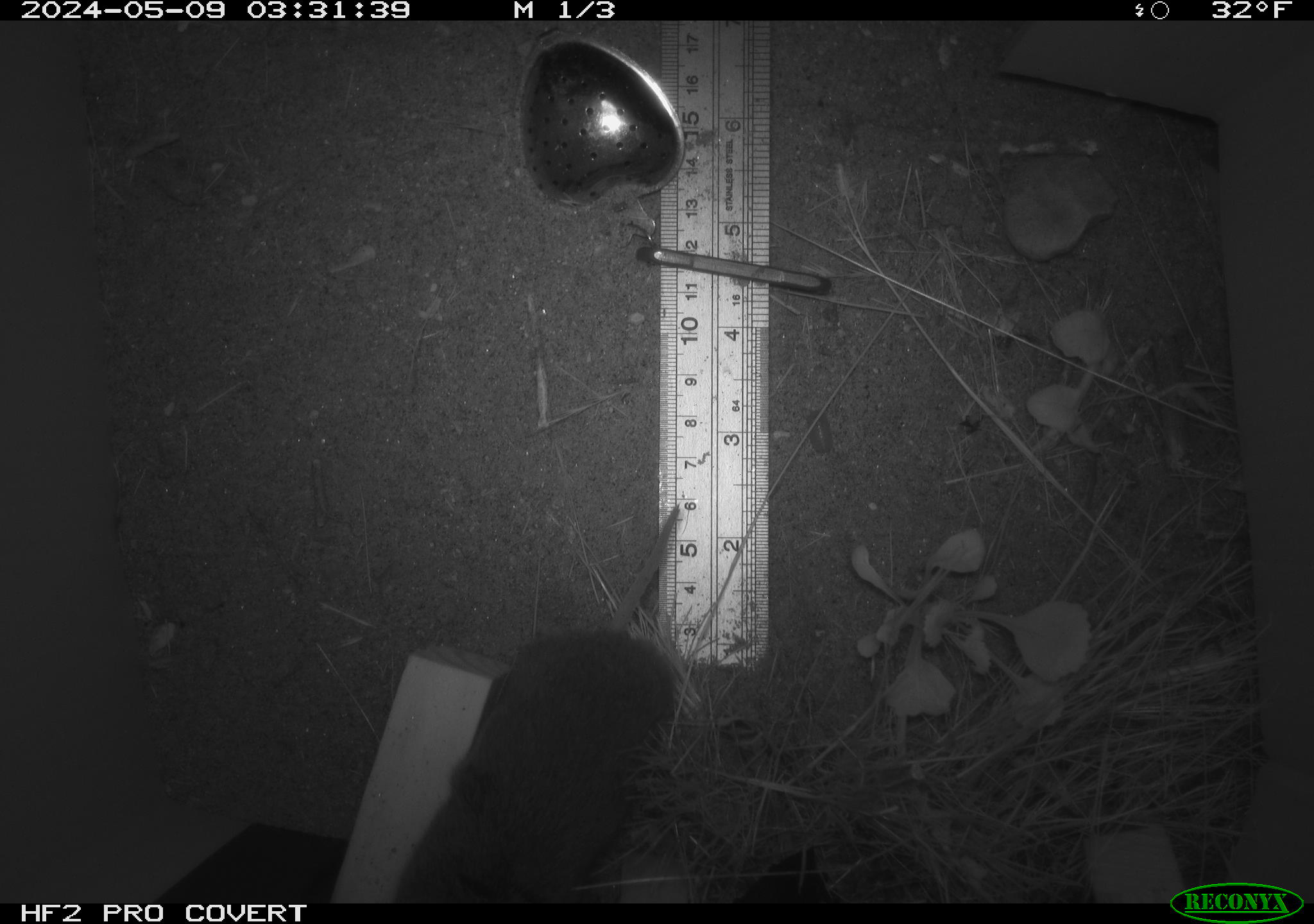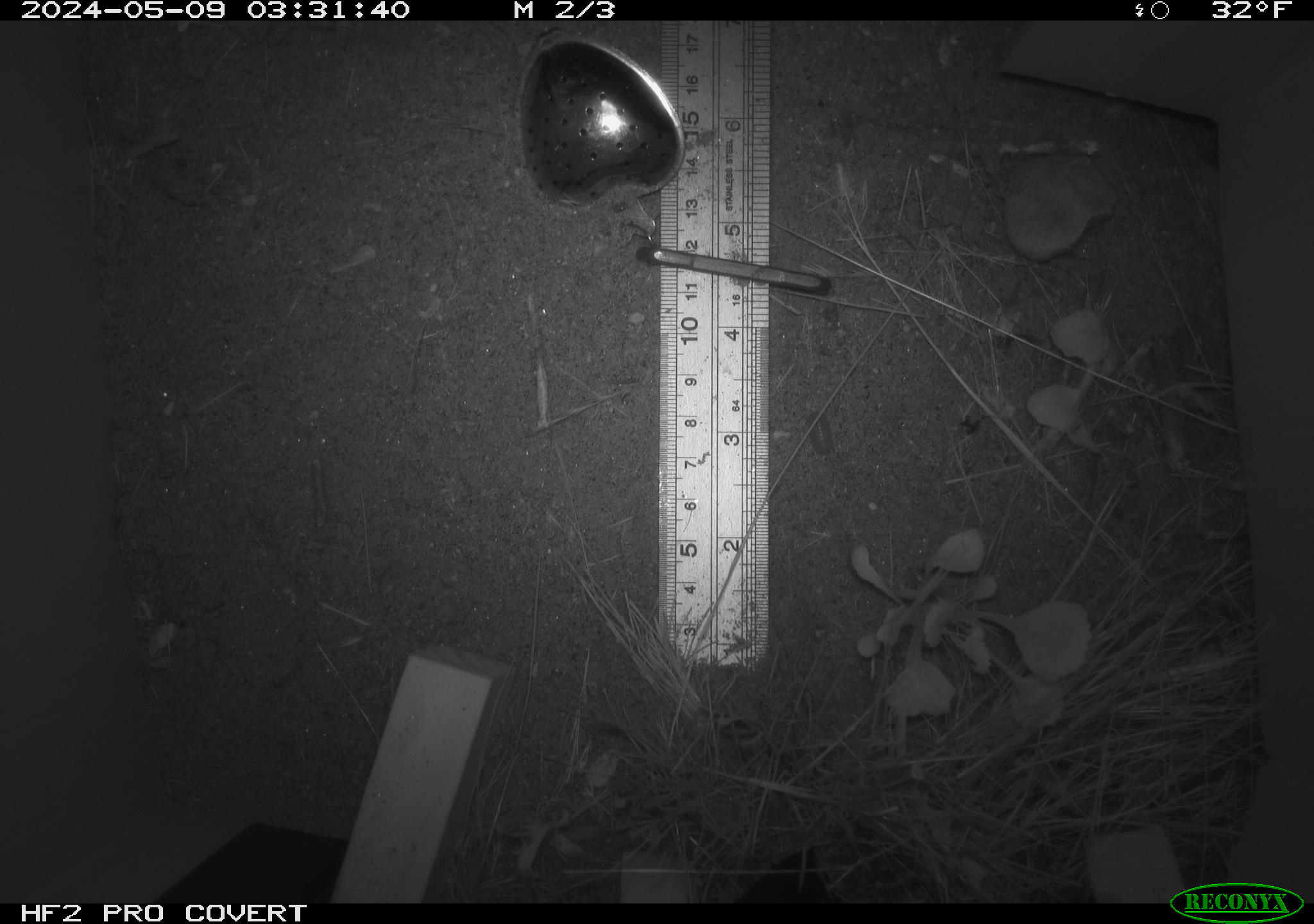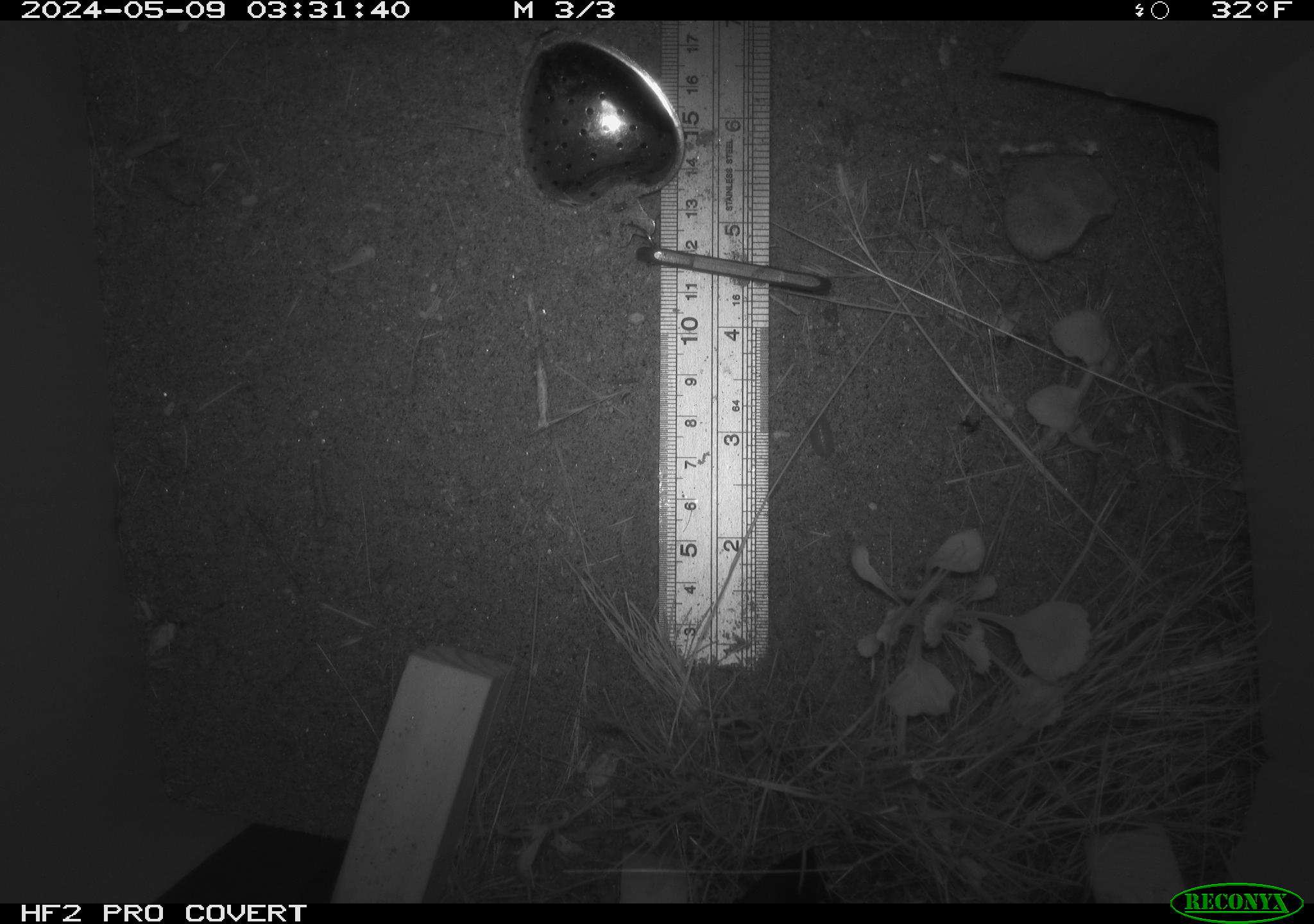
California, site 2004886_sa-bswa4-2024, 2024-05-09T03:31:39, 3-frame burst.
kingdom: Animalia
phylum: Chordata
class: Mammalia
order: Rodentia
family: Cricetidae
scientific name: Arvicolinae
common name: voles, lemmings, and muskrats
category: arvicolinae subfamily